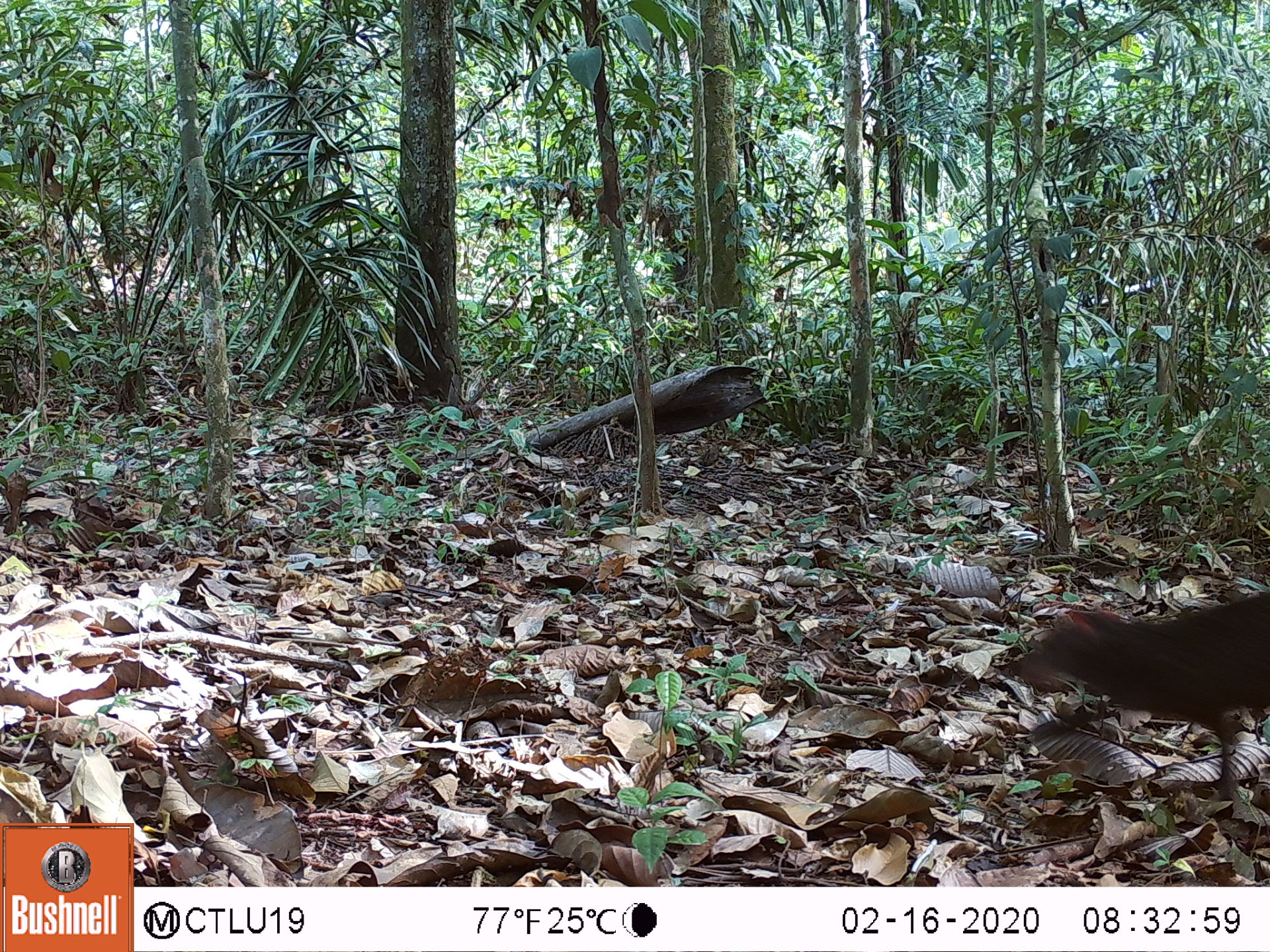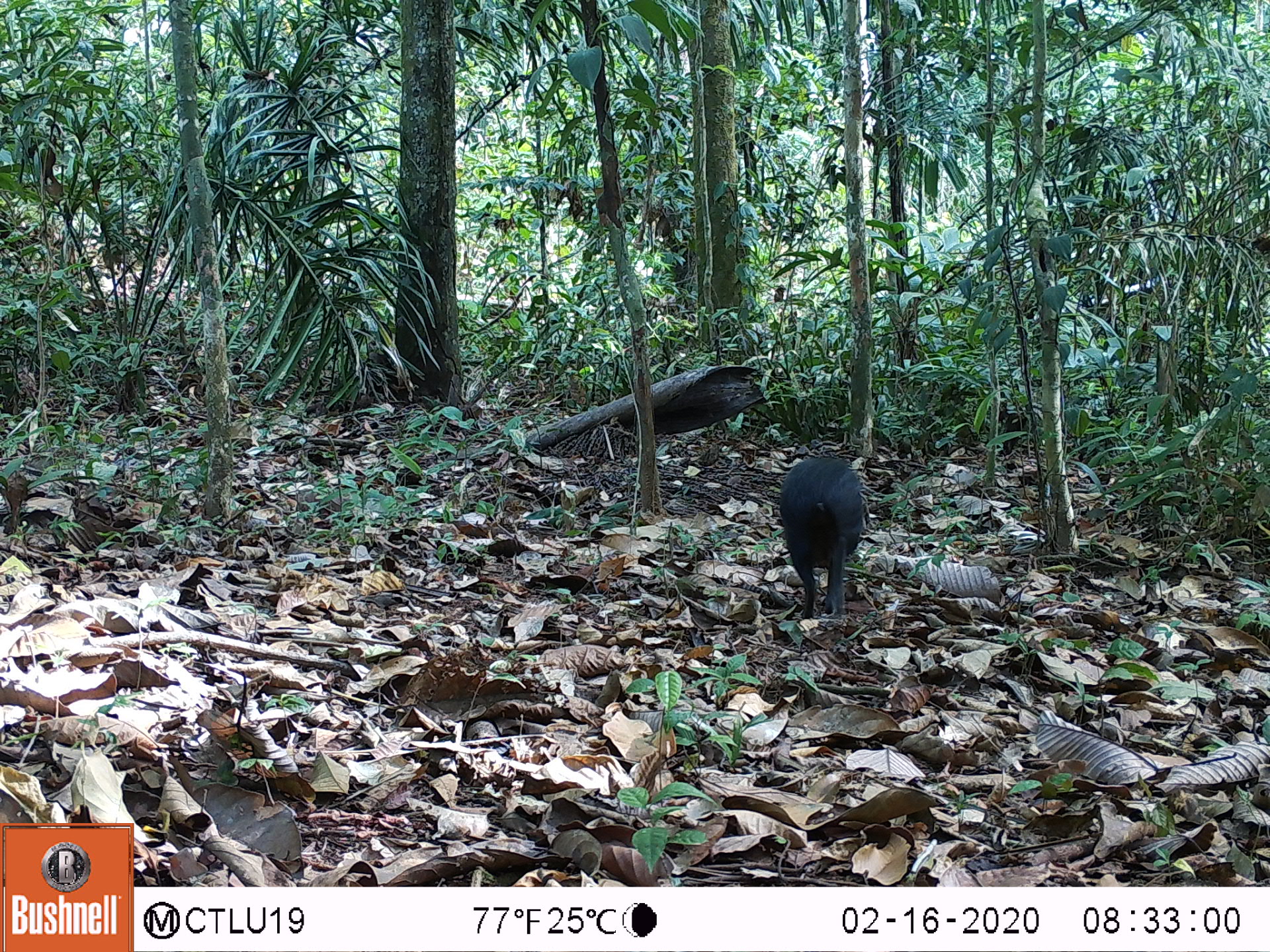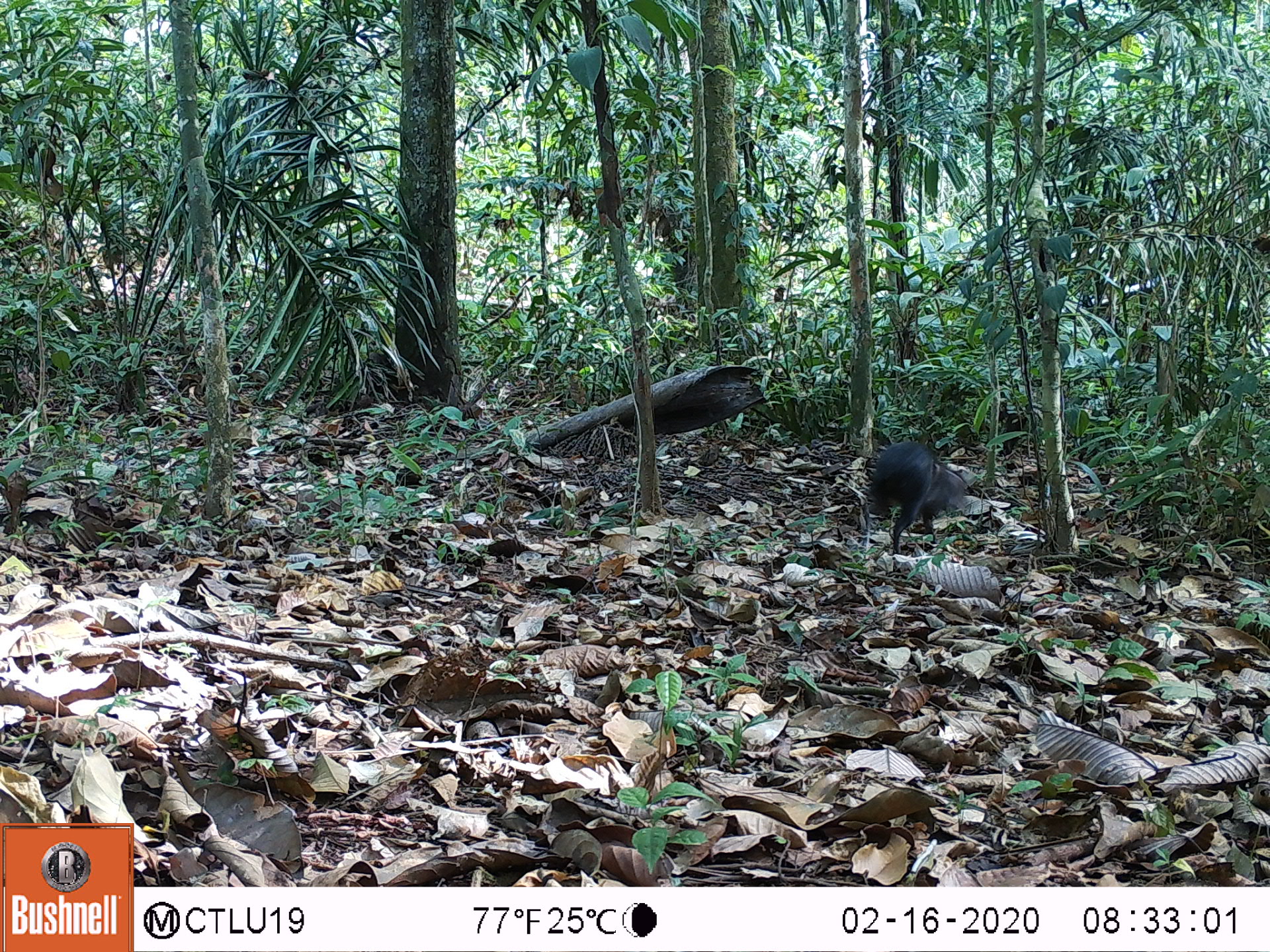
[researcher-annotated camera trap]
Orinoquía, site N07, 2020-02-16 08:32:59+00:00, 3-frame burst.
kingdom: Animalia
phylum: Chordata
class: Mammalia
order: Rodentia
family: Dasyproctidae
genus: Dasyprocta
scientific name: Dasyprocta fuliginosa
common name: black agouti